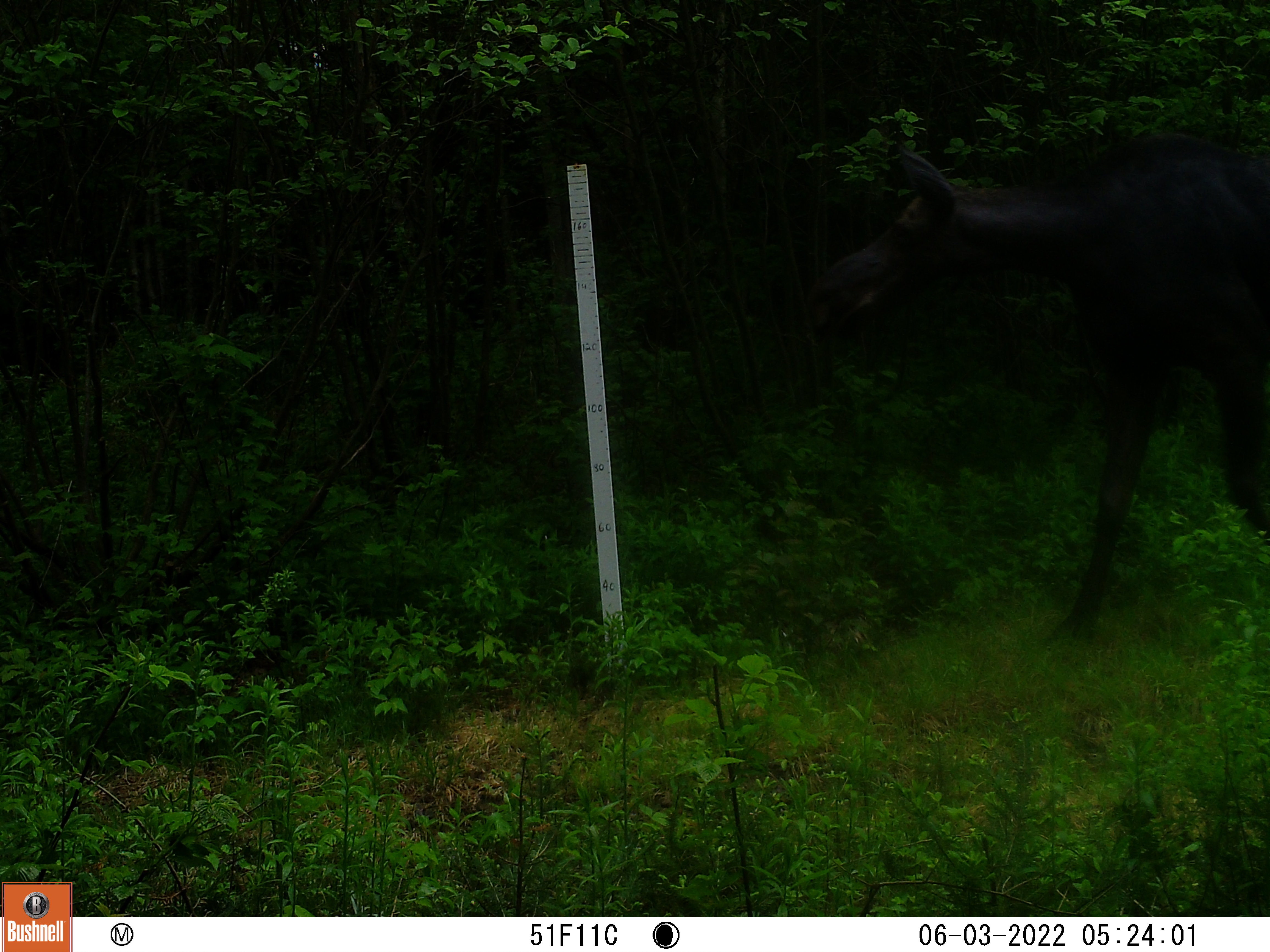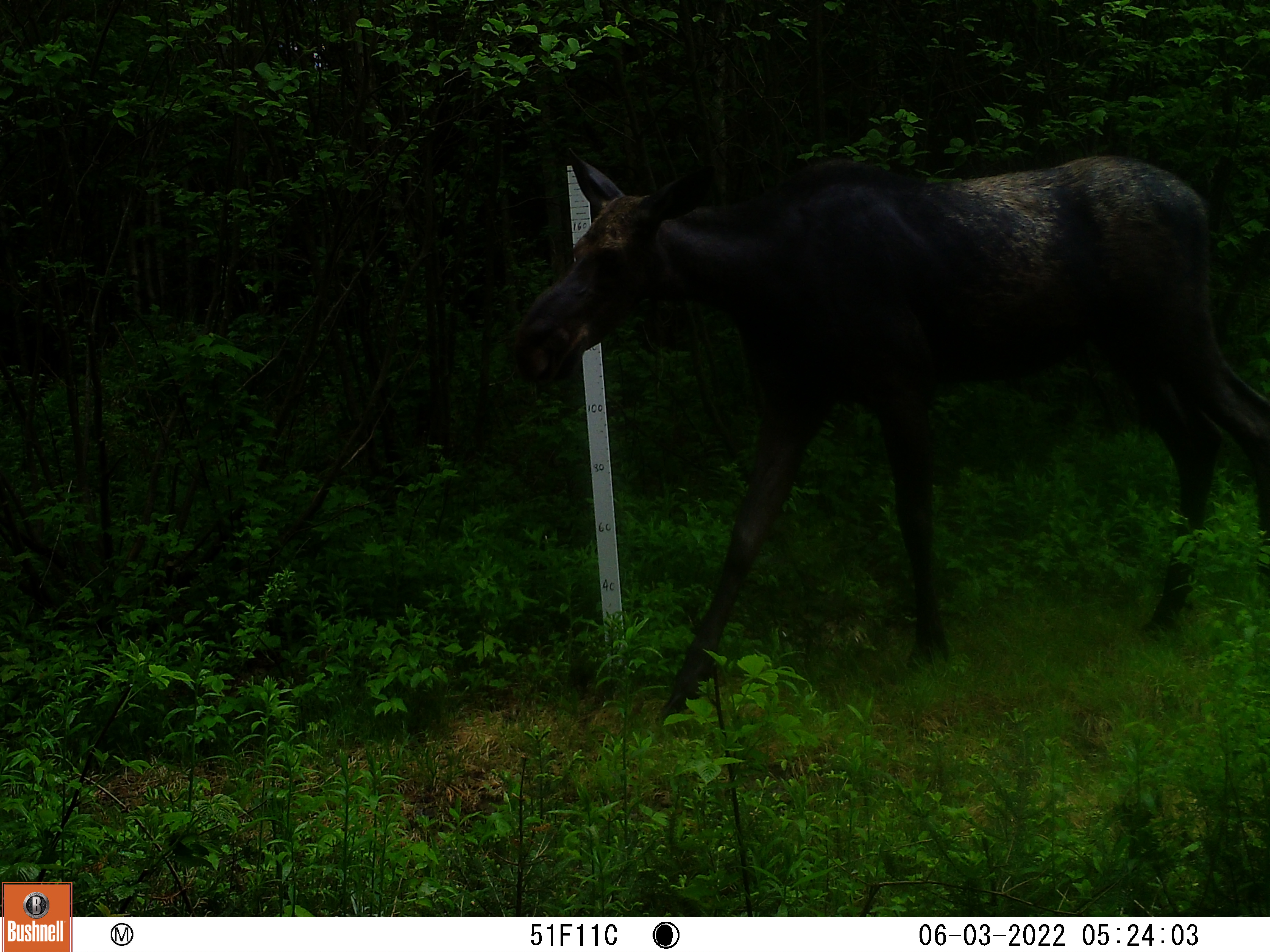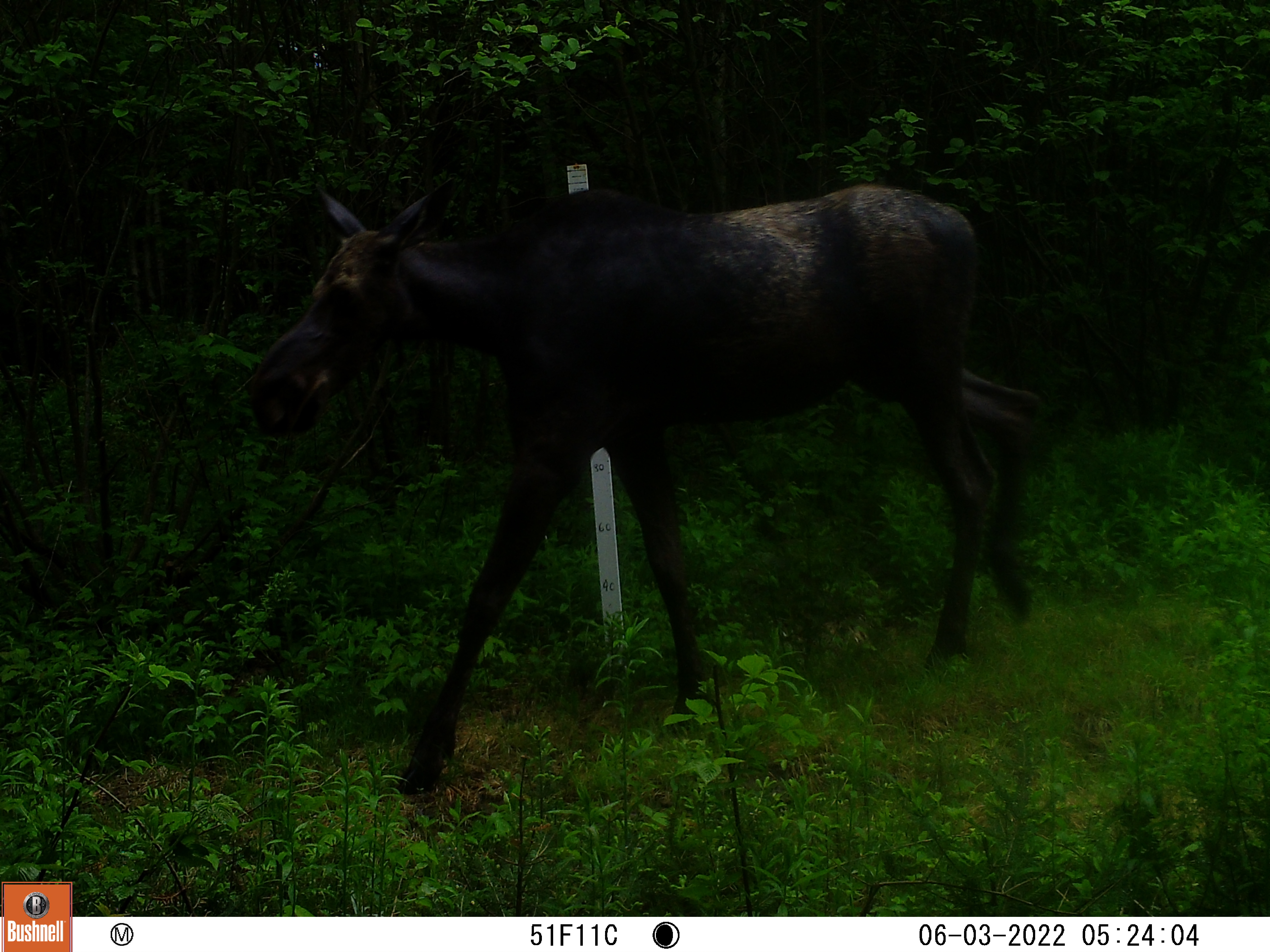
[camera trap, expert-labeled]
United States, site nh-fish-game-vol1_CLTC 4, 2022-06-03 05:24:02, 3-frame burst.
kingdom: Animalia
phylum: Chordata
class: Mammalia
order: Artiodactyla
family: Cervidae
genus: Alces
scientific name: Alces alces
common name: moose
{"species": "moose (Alces alces)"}